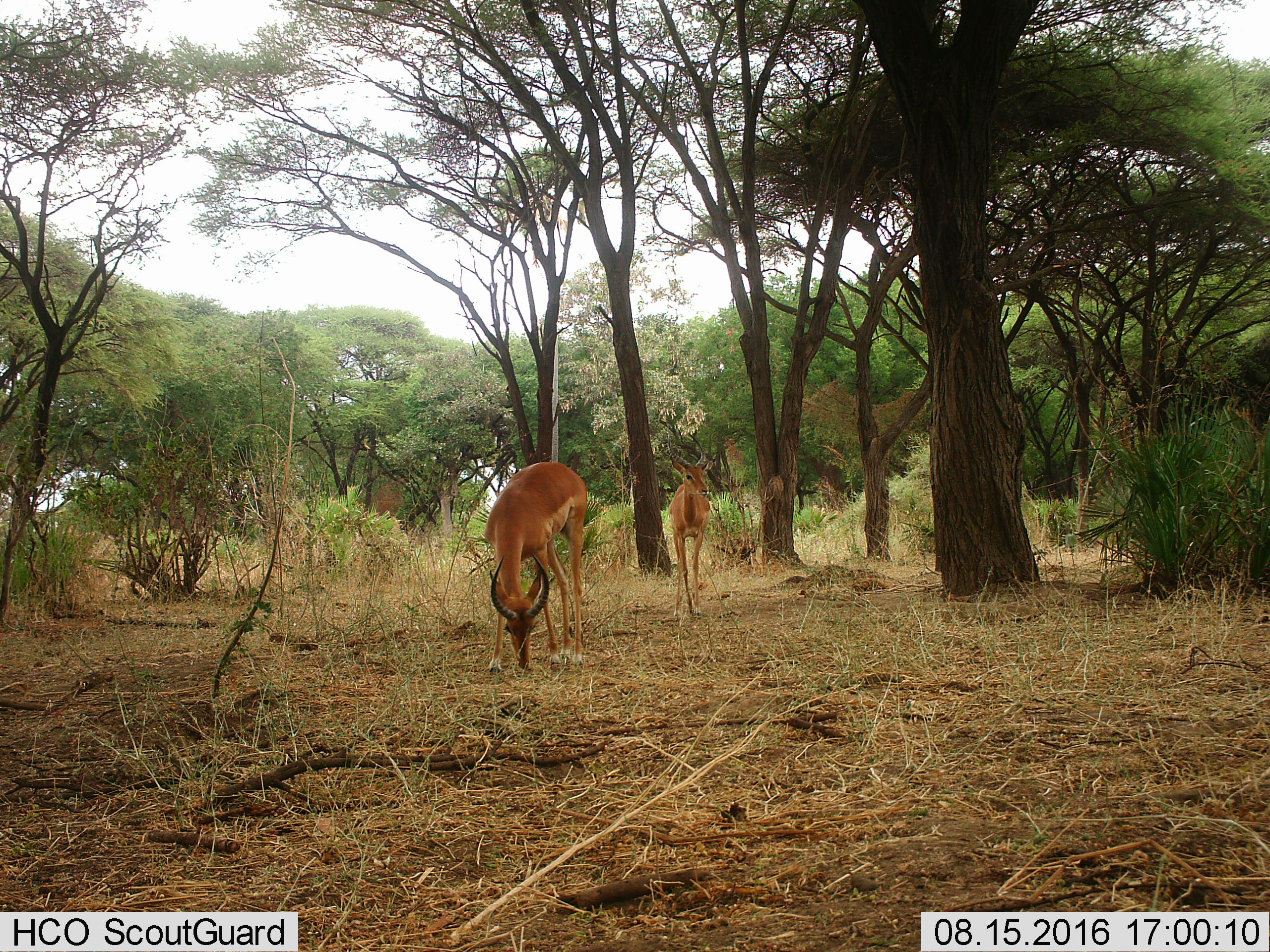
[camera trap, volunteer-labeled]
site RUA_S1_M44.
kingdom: Animalia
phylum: Chordata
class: Mammalia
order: Artiodactyla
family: Bovidae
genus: Aepyceros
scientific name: Aepyceros melampus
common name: impala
Impala (Aepyceros melampus), count 2. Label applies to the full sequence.